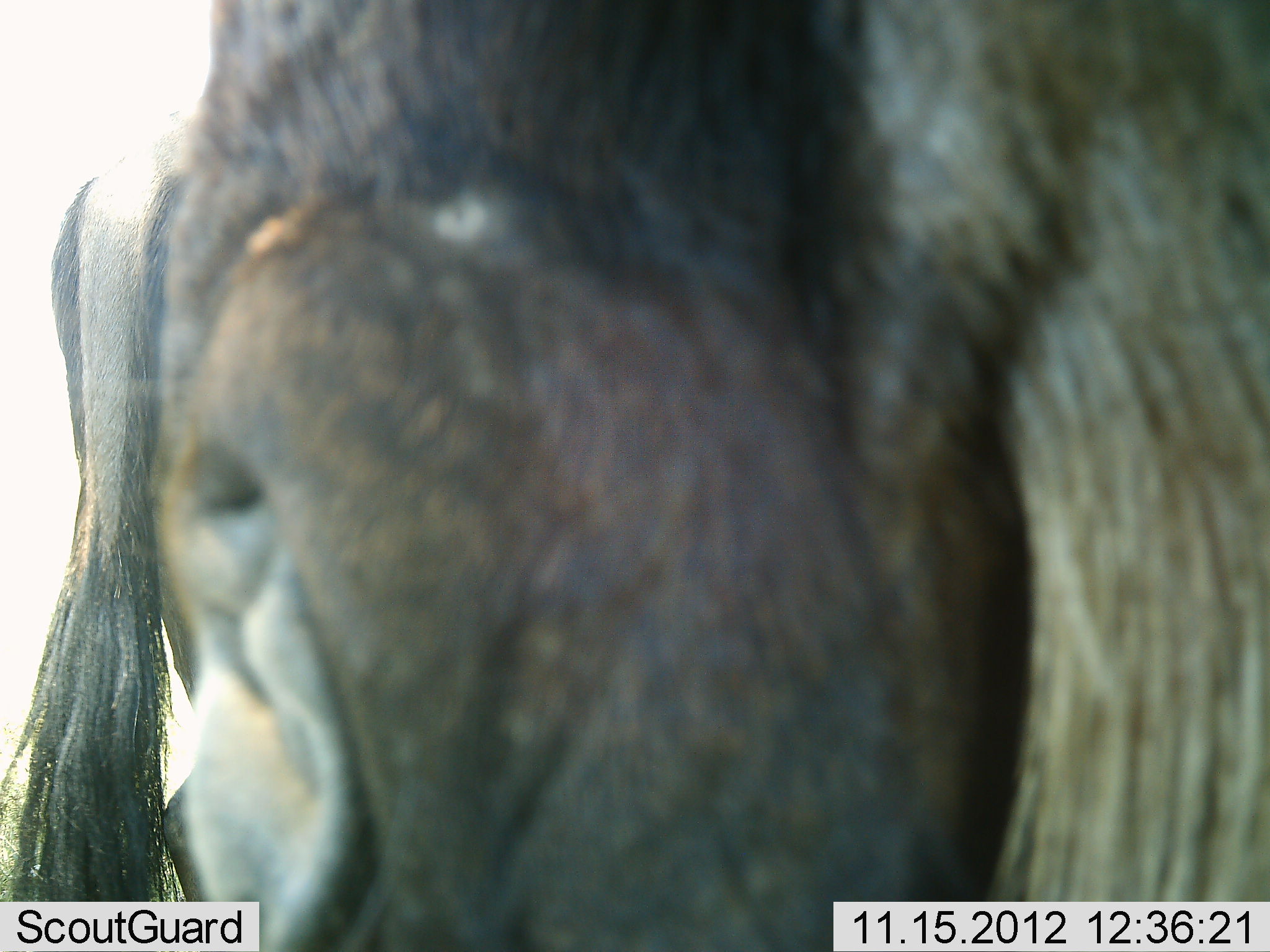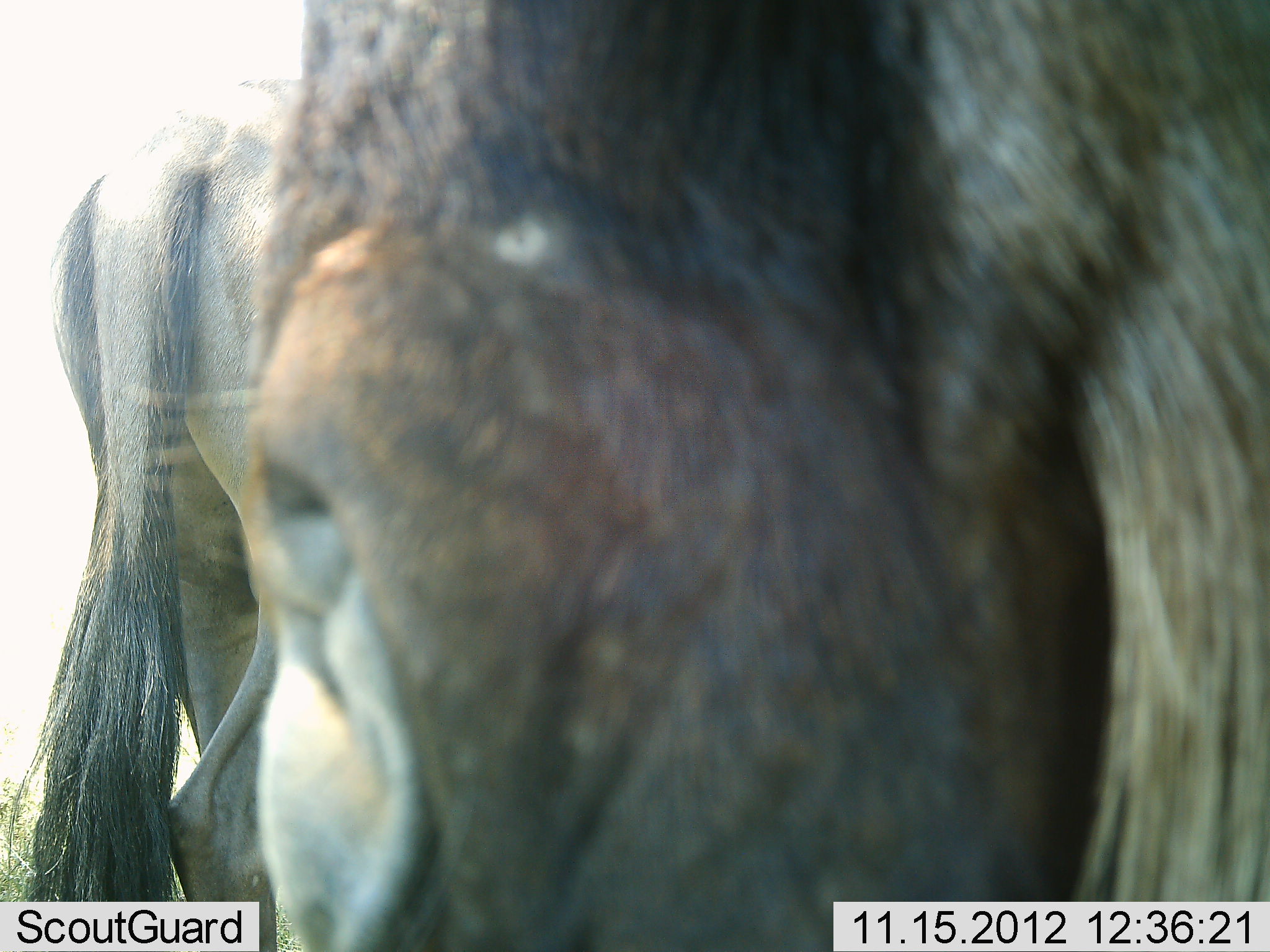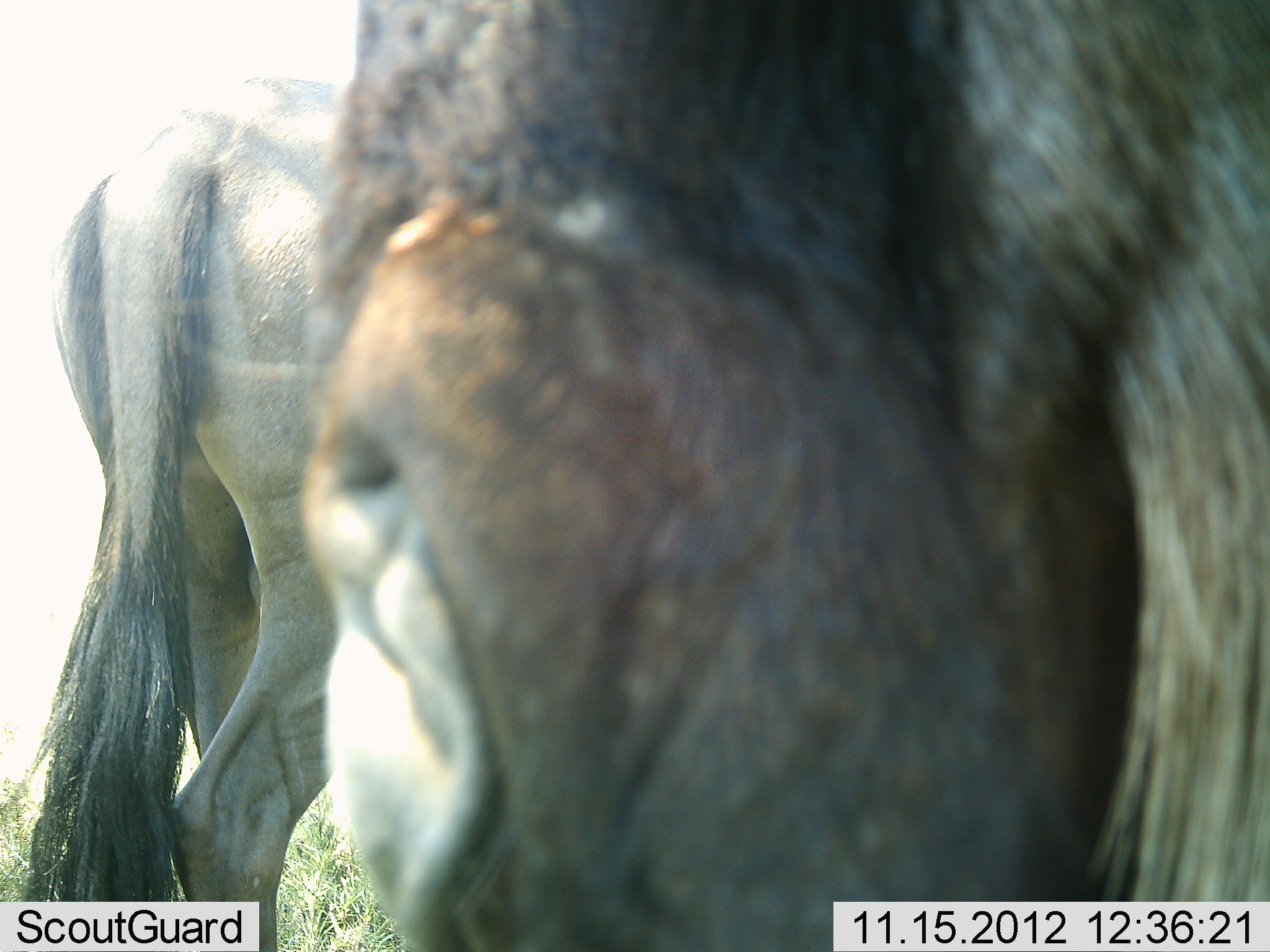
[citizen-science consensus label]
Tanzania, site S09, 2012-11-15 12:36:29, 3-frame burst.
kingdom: Animalia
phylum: Chordata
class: Mammalia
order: Artiodactyla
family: Bovidae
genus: Connochaetes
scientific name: Connochaetes taurinus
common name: blue wildebeest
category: wildebeest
Wildebeest (blue wildebeest) (Connochaetes taurinus), count 1. Behavior (volunteer vote fractions): standing 93%, resting 0%, moving 7%, interacting 3%. Young present (vote fraction): 0%. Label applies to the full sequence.